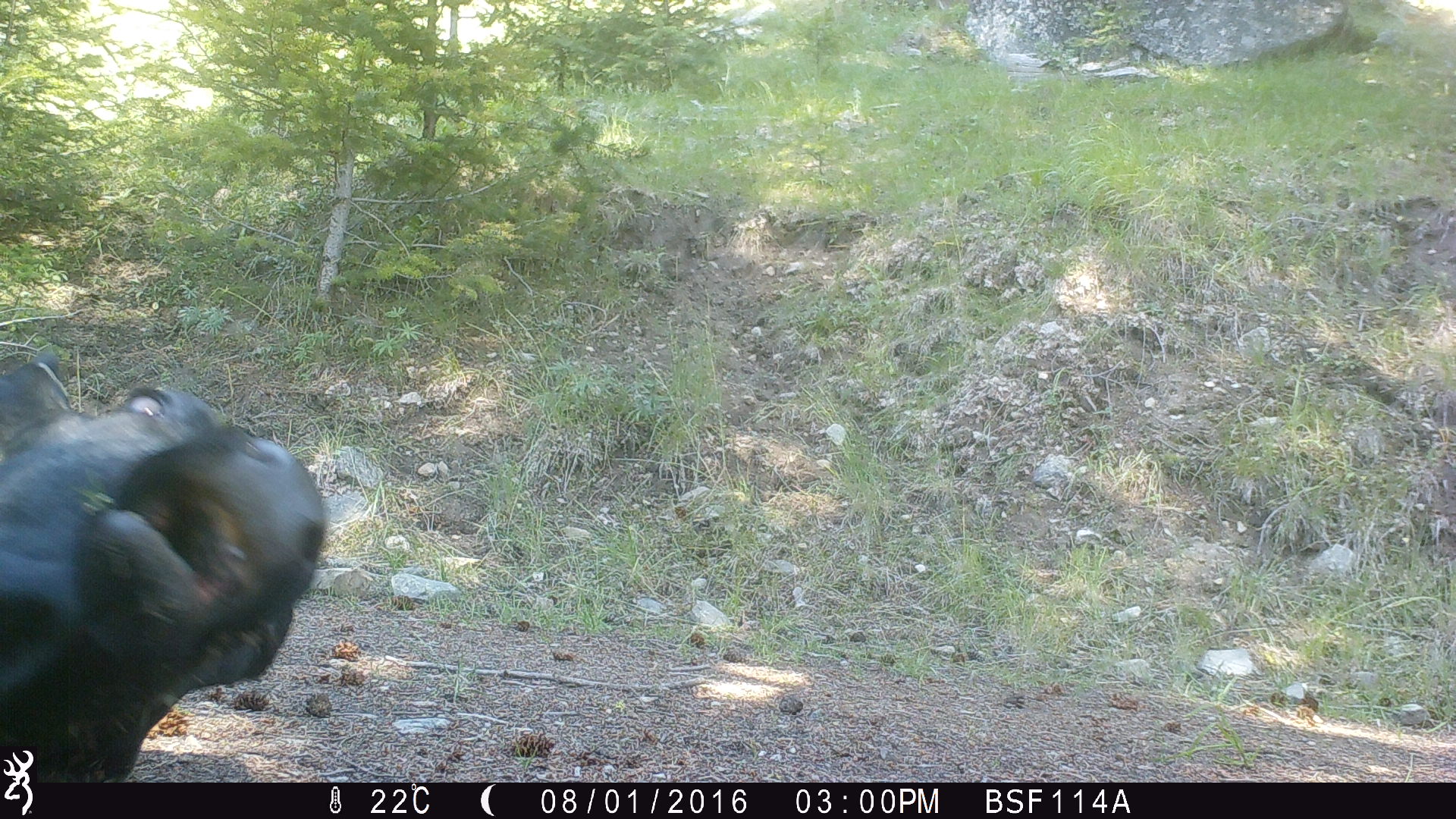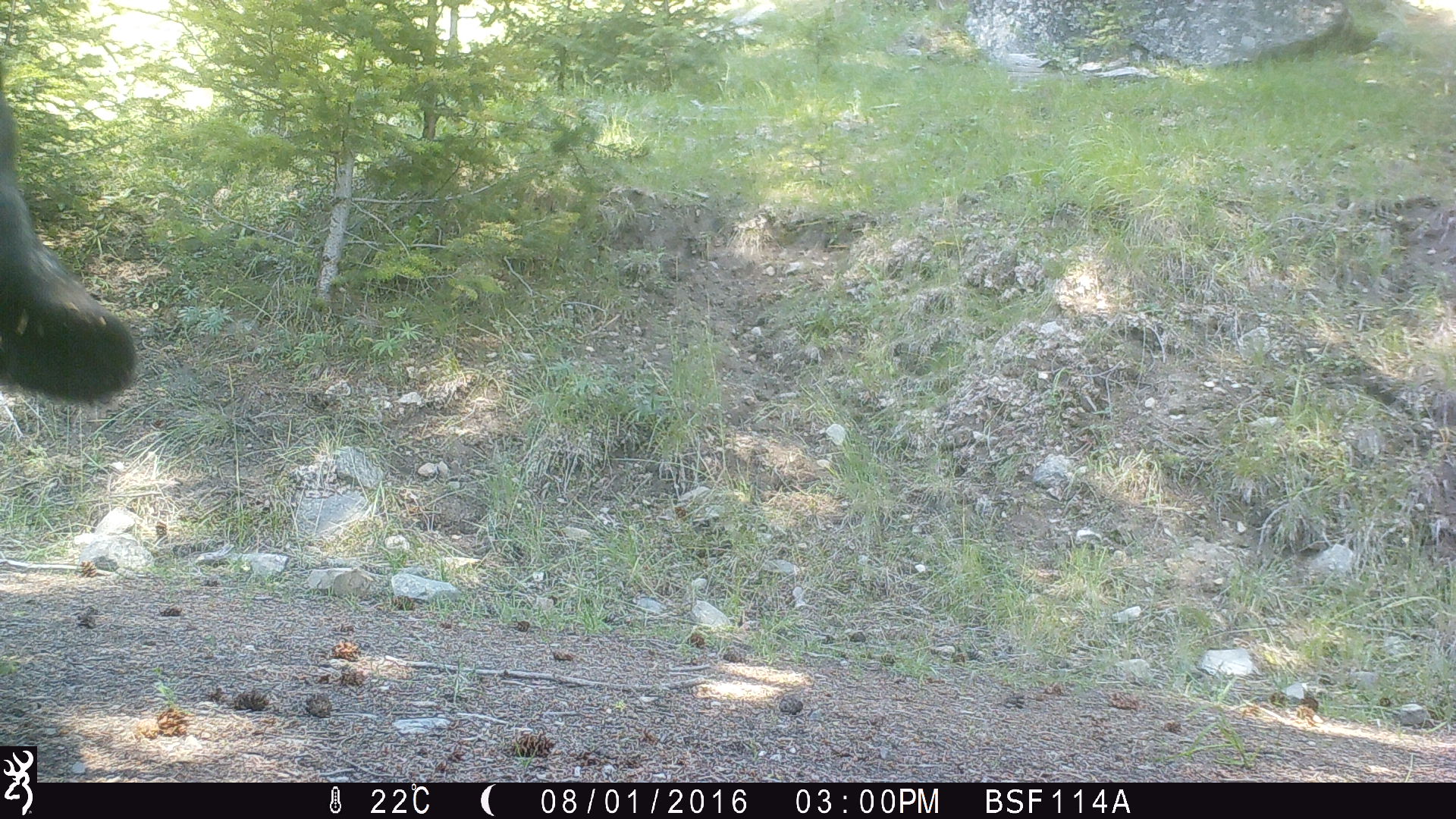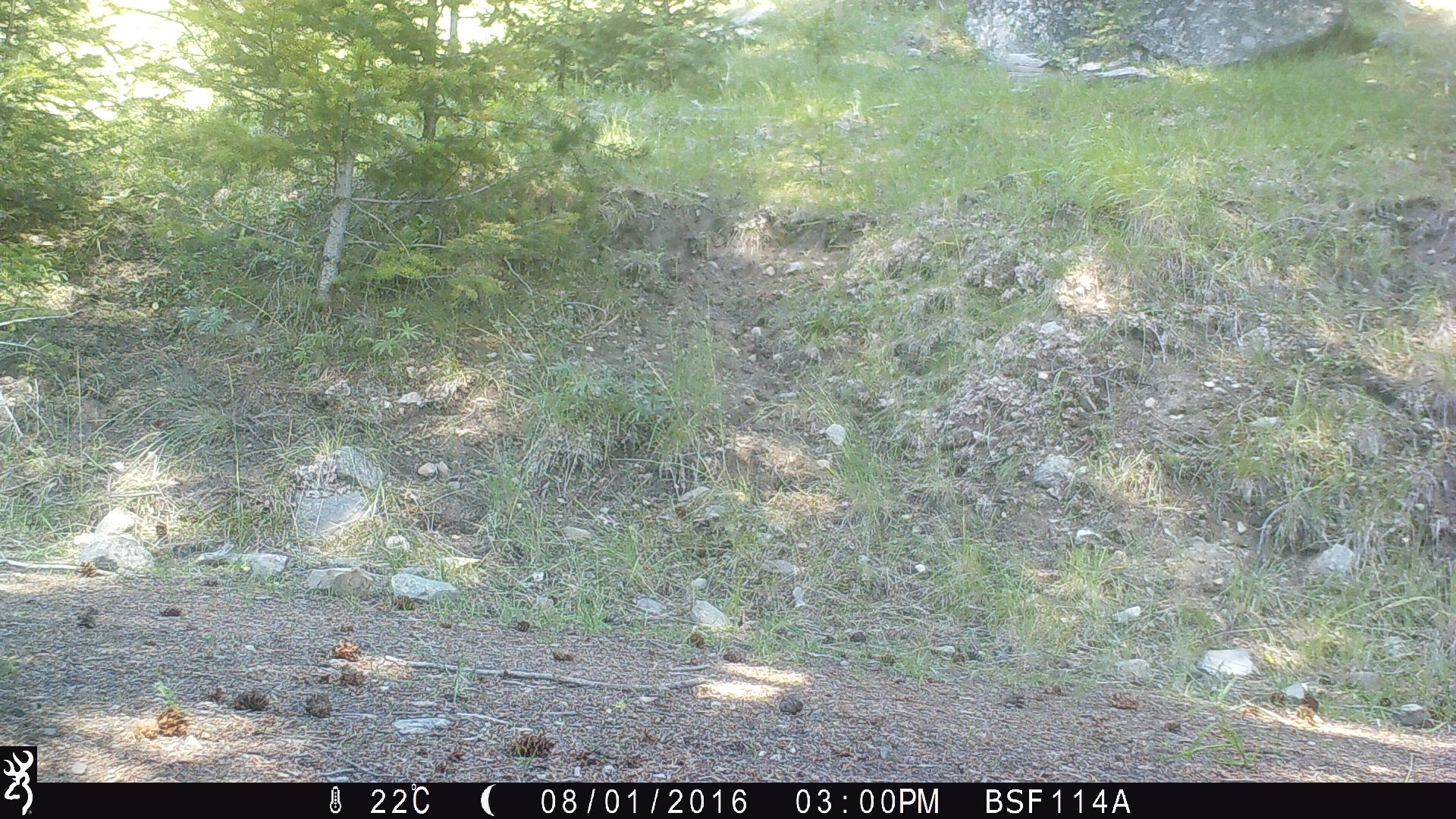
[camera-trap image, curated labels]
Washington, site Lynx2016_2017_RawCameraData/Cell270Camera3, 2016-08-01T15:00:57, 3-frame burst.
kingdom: Animalia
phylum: Chordata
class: Mammalia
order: Artiodactyla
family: Bovidae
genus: Bos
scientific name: Bos taurus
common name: domestic cattle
Domestic cattle (Bos taurus). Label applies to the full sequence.